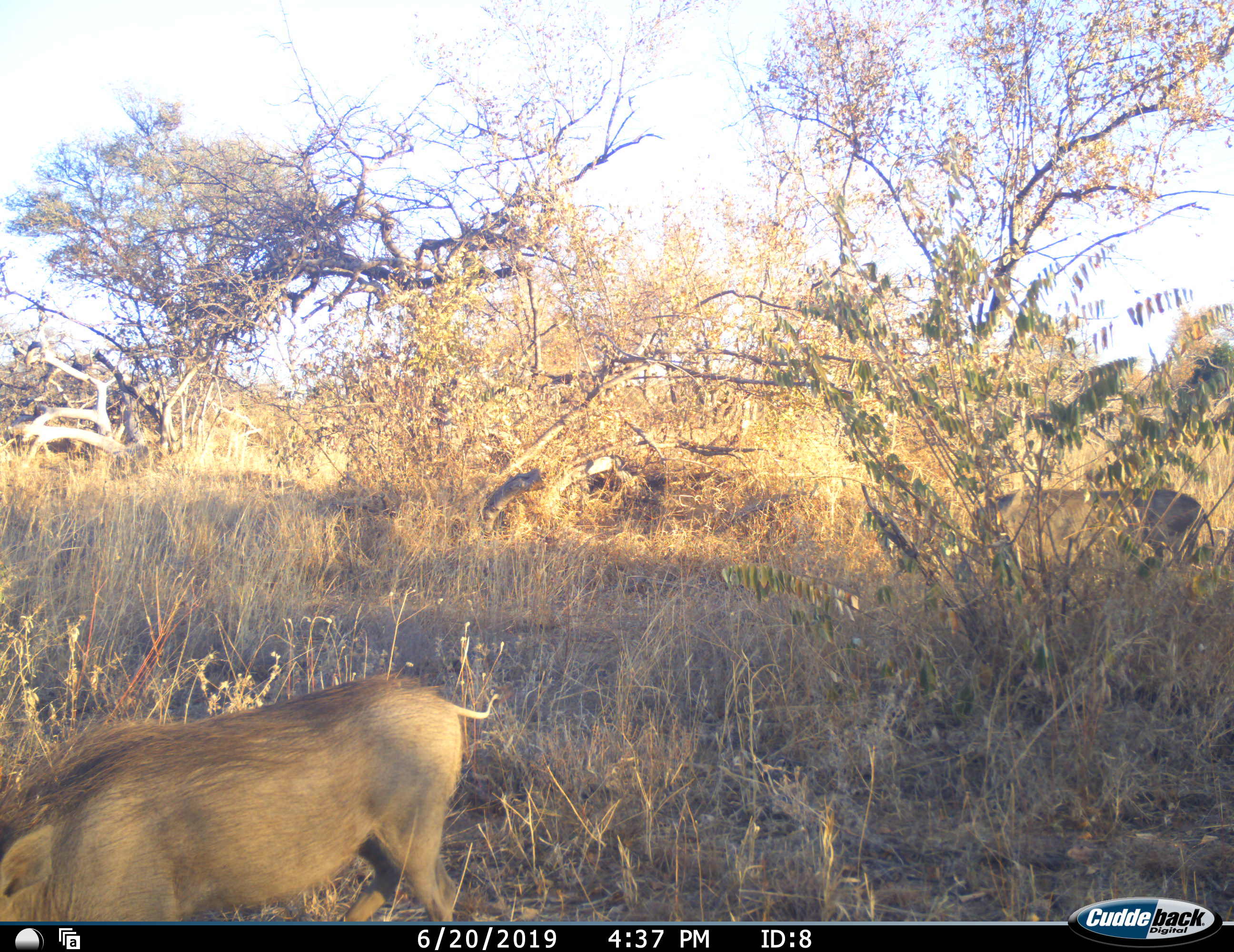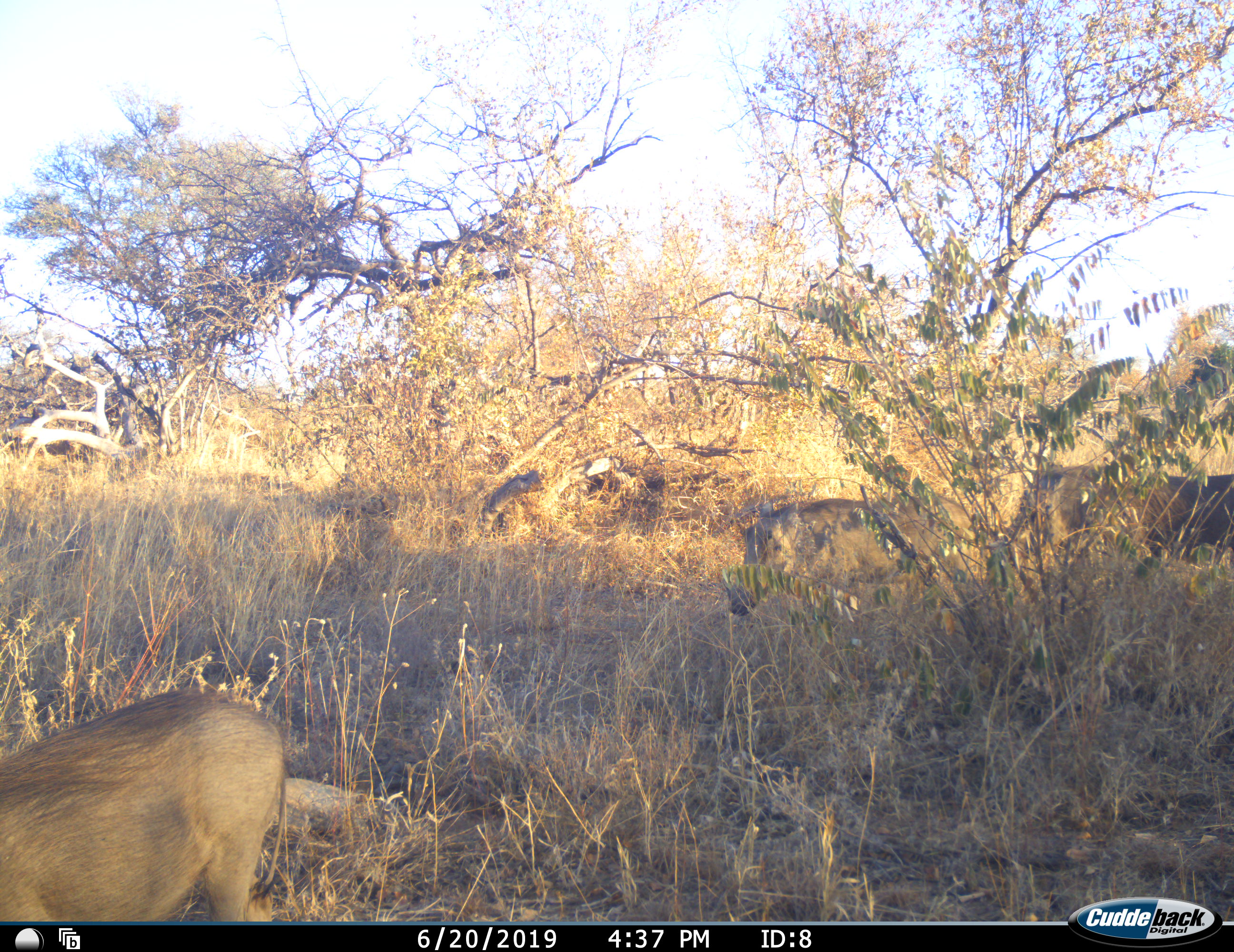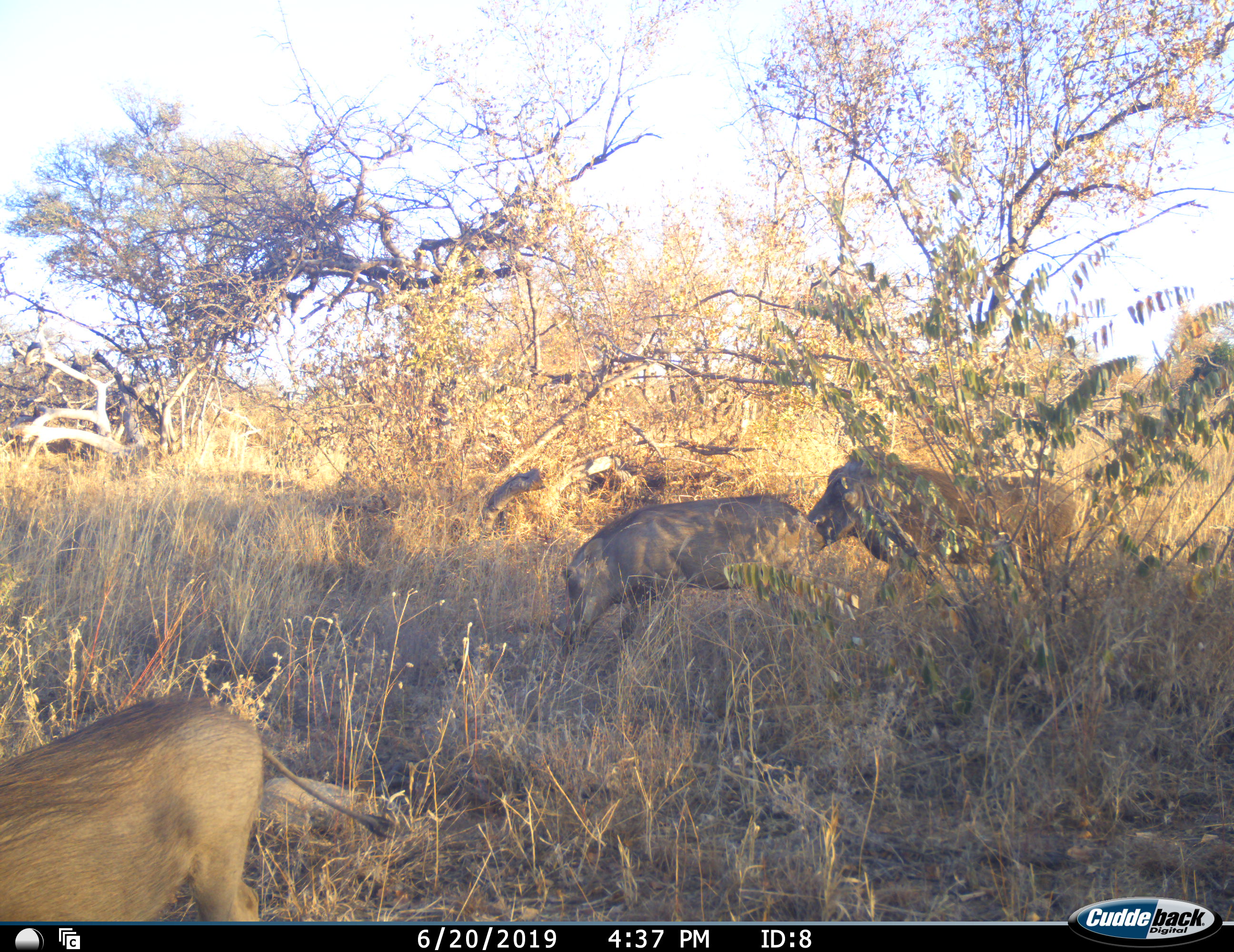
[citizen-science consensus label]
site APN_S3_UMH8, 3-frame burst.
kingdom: Animalia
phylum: Chordata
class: Mammalia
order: Artiodactyla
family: Suidae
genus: Phacochoerus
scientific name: Phacochoerus africanus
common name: warthog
Warthog (Phacochoerus africanus), count 3. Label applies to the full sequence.